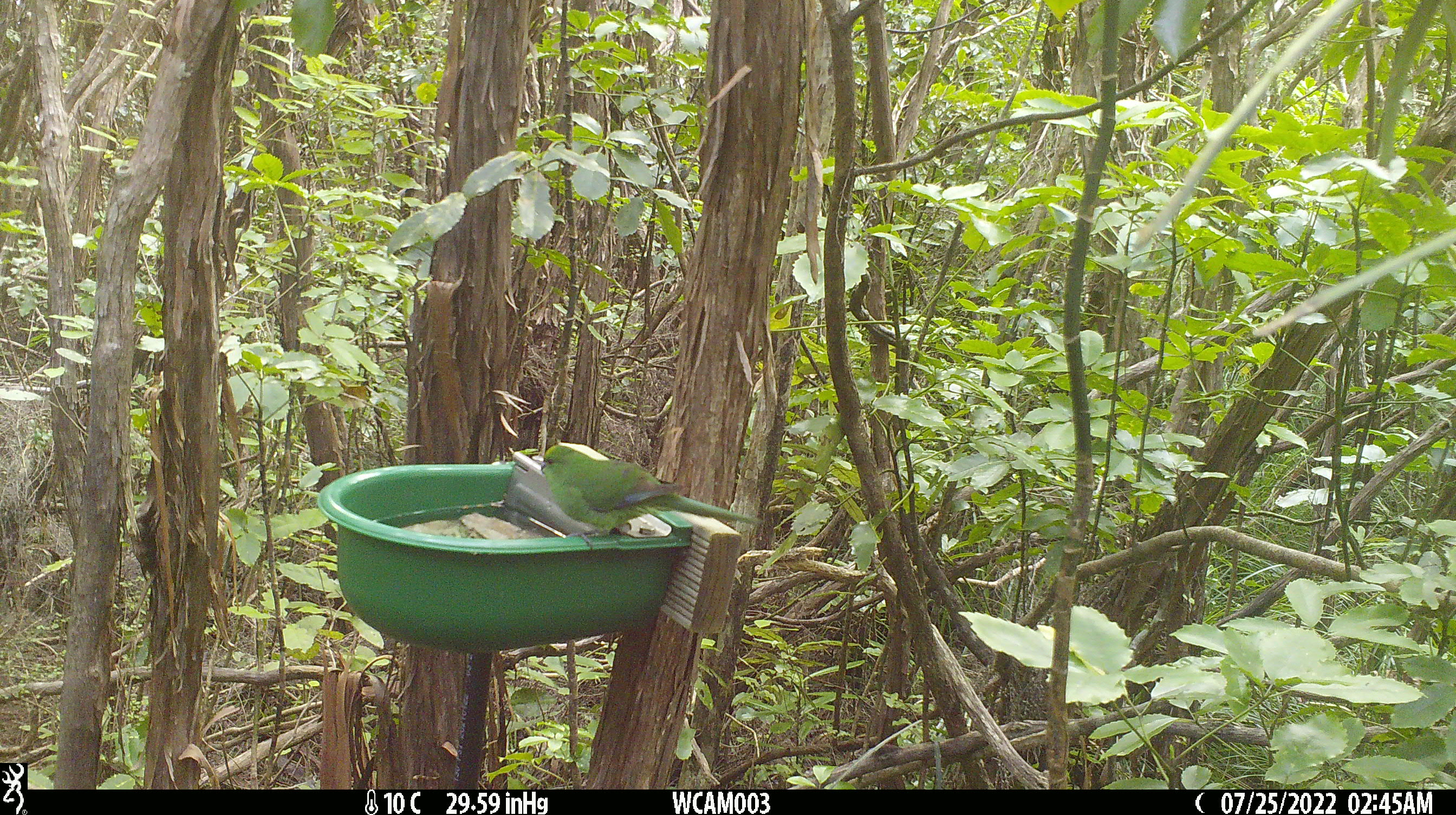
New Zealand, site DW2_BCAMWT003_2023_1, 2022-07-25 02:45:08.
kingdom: Animalia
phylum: Chordata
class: Aves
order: Psittaciformes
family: Psittaculidae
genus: Cyanoramphus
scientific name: Cyanoramphus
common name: parakeet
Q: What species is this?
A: Parakeet (Cyanoramphus).